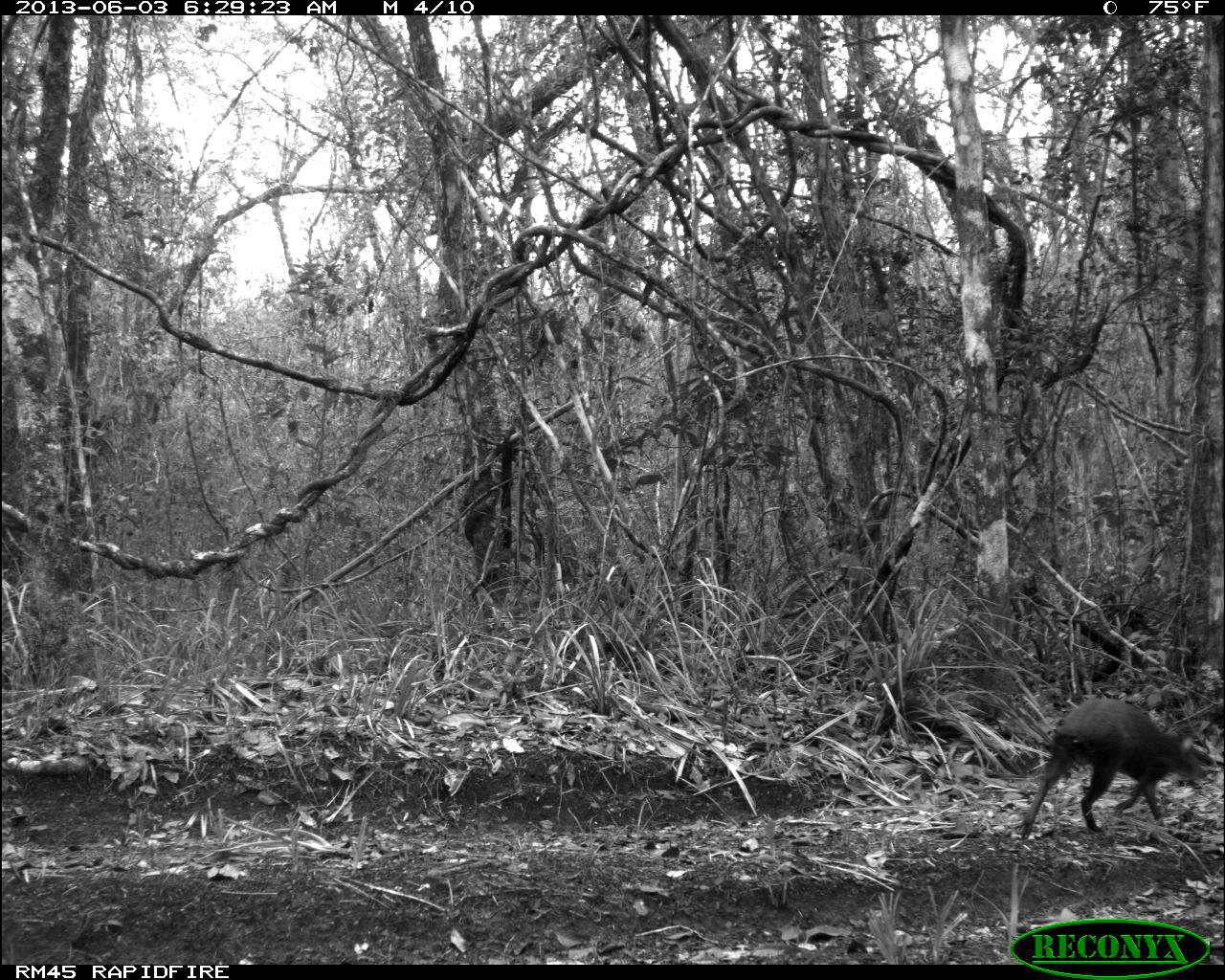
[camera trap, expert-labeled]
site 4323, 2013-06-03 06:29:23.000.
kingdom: Animalia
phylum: Chordata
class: Mammalia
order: Rodentia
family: Dasyproctidae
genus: Dasyprocta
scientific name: Dasyprocta punctata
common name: central american agouti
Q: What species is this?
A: Dasyprocta punctata (central american agouti).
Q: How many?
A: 1.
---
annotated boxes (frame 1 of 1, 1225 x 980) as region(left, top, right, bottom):
dasyprocta punctata: region(1016, 695, 1214, 841)